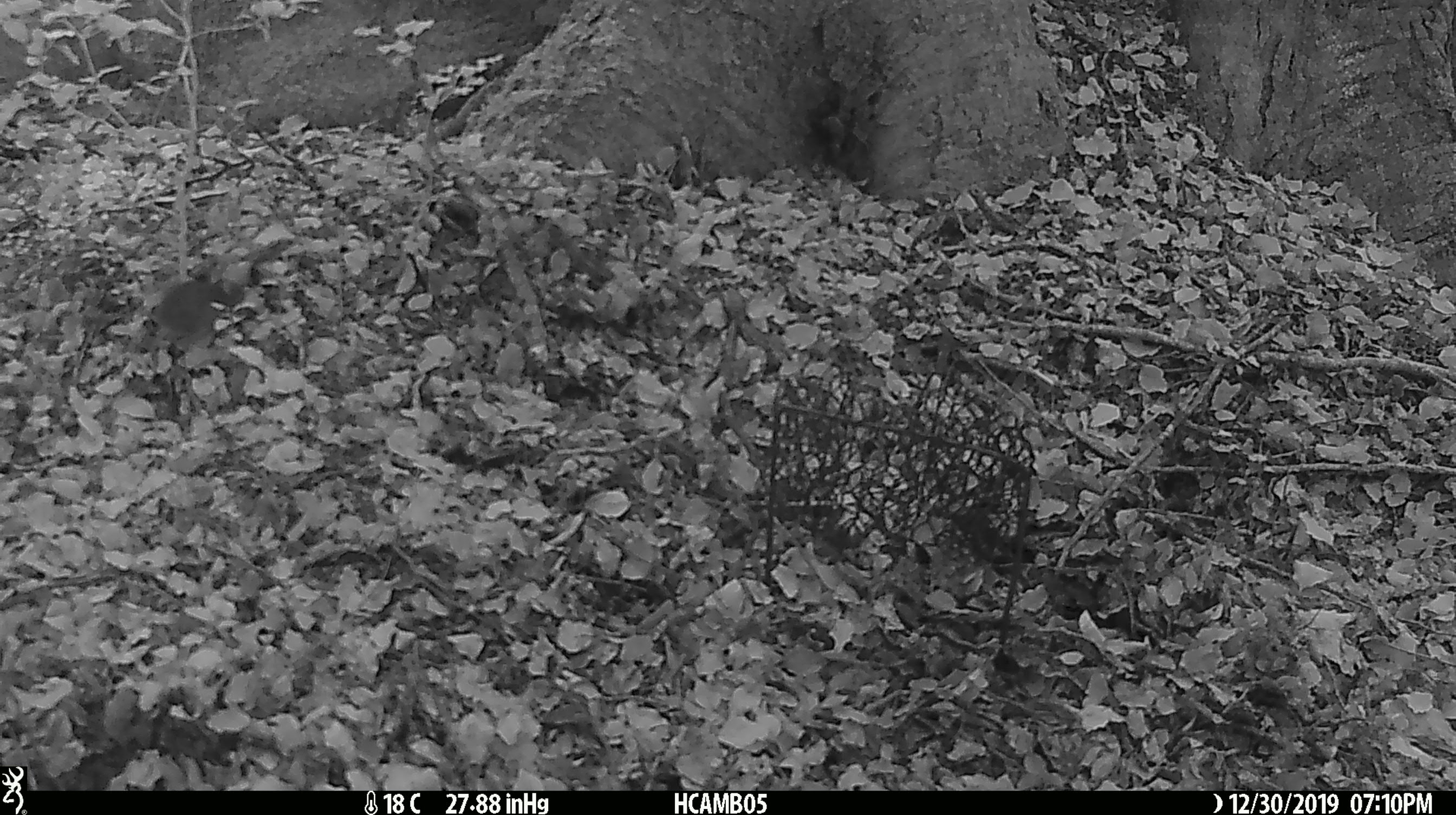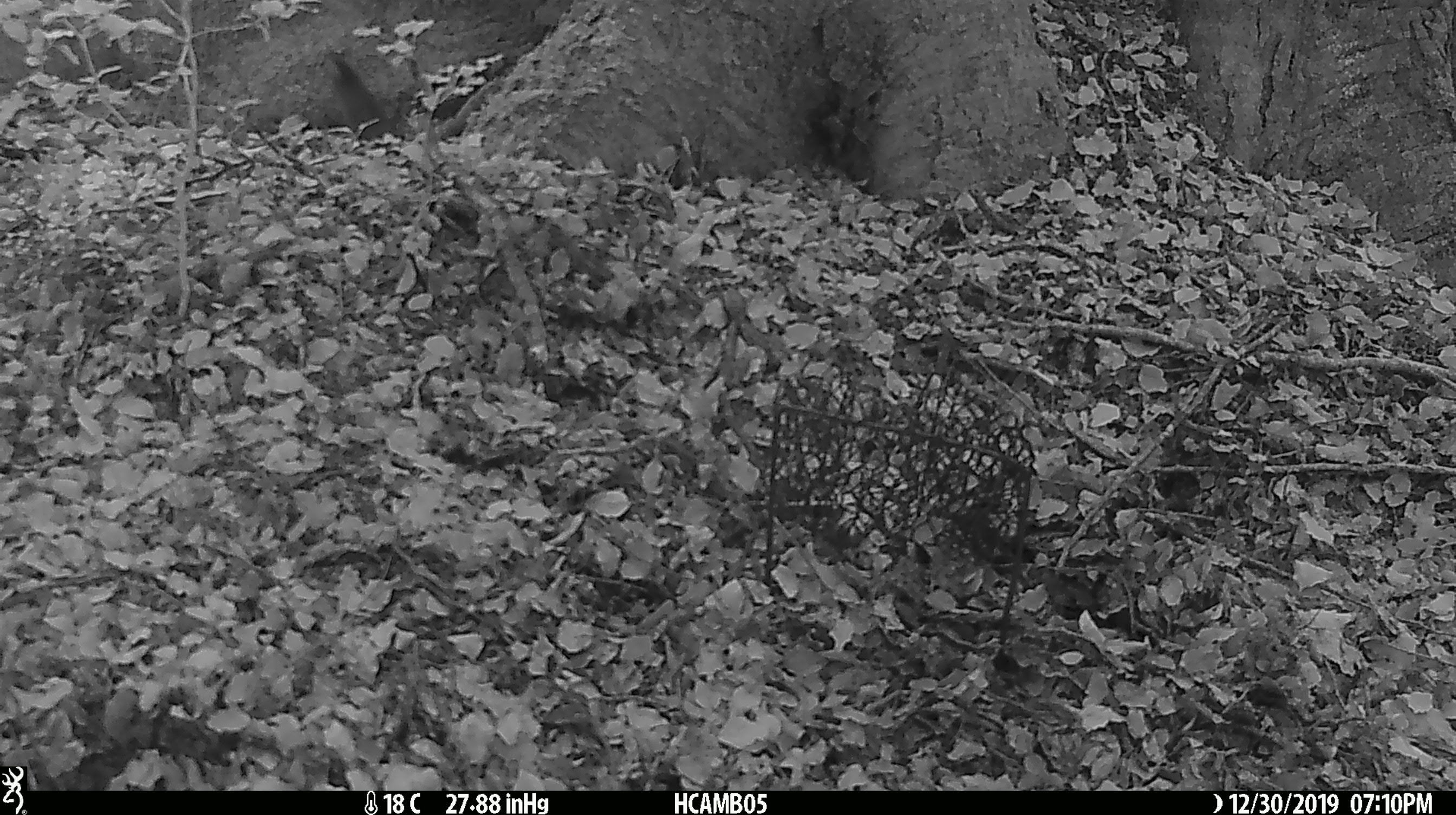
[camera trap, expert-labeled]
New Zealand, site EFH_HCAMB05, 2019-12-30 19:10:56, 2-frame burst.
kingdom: Animalia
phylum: Chordata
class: Mammalia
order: Rodentia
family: Muridae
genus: Mus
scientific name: Mus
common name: mouse